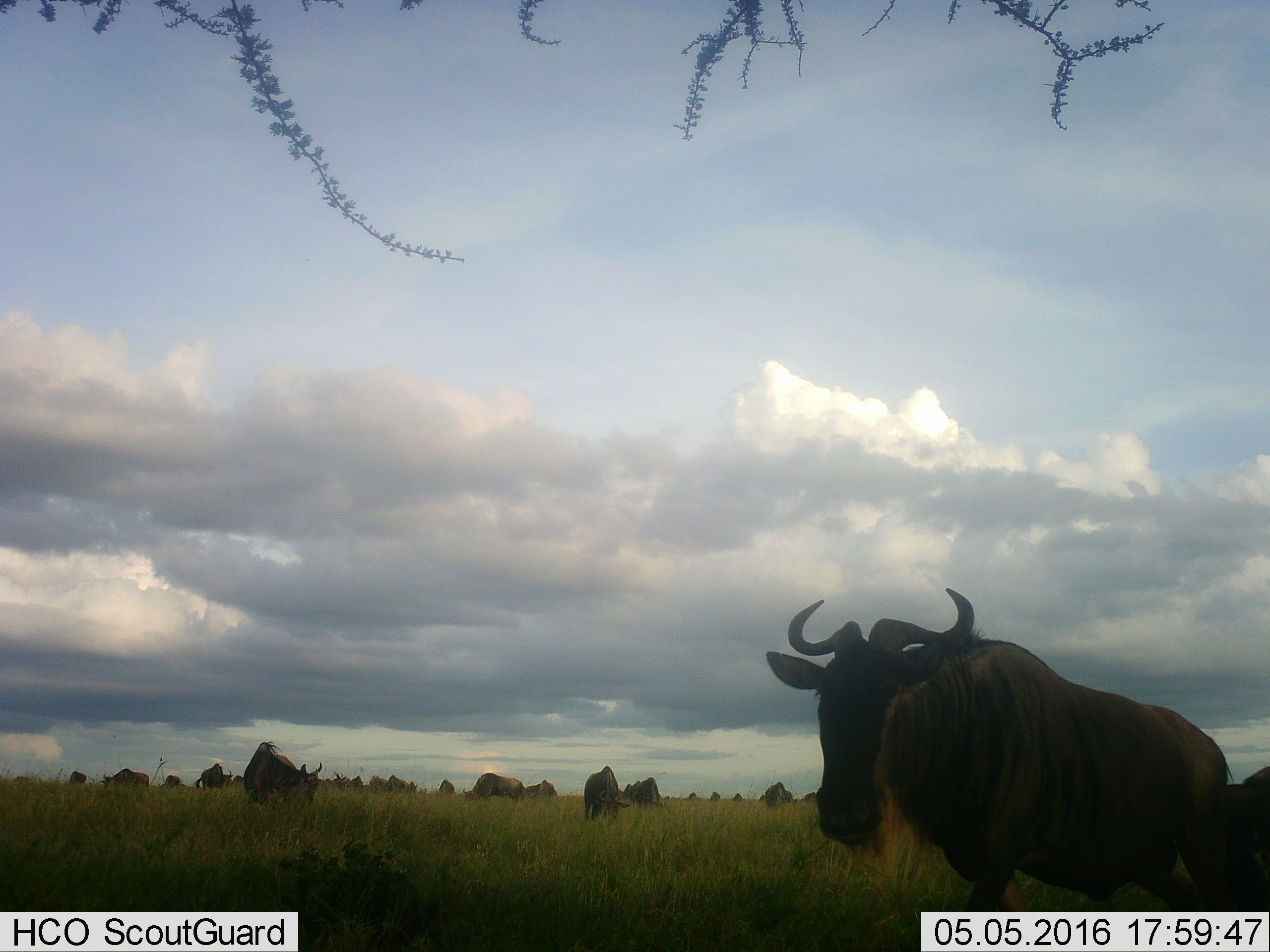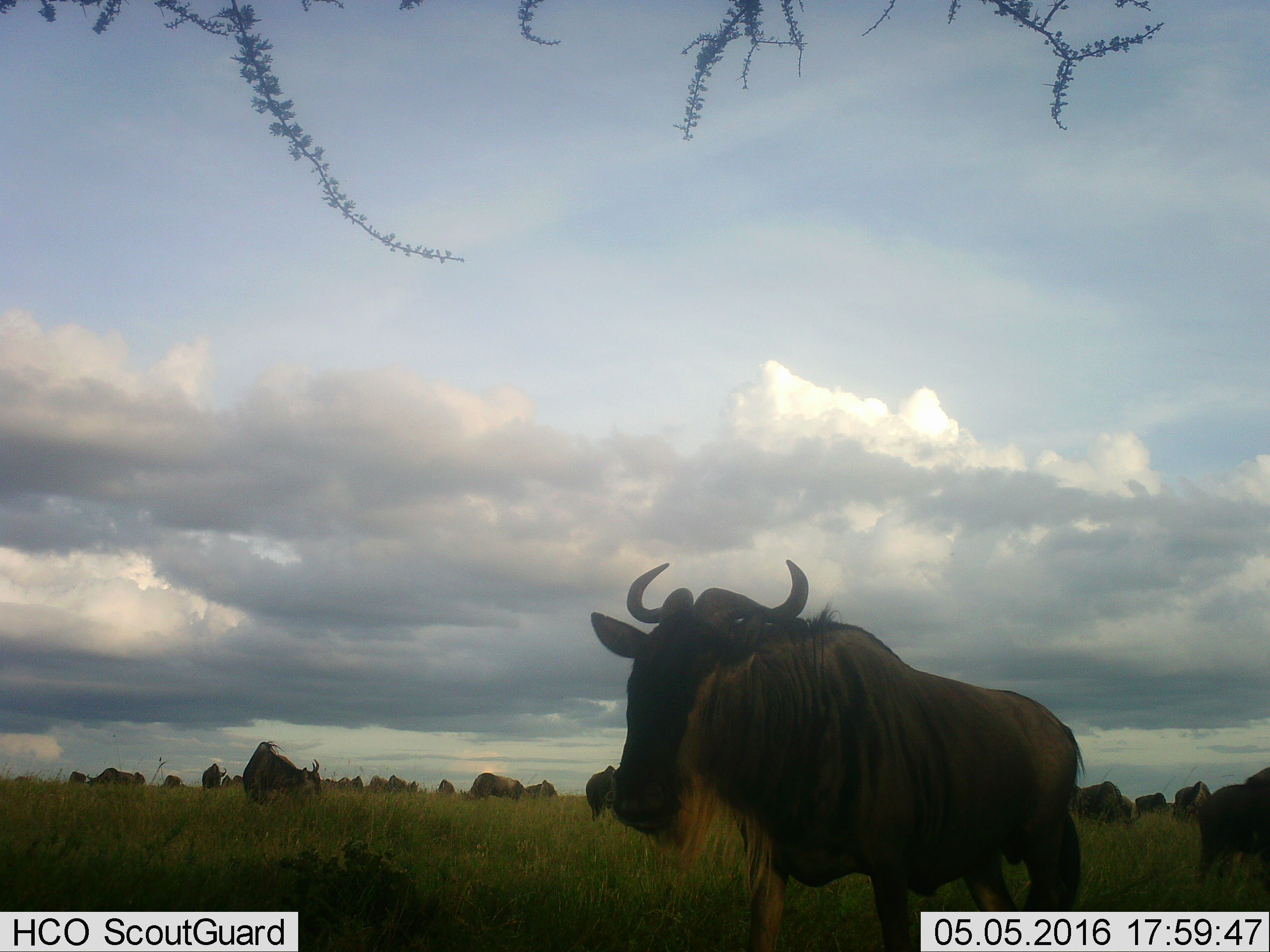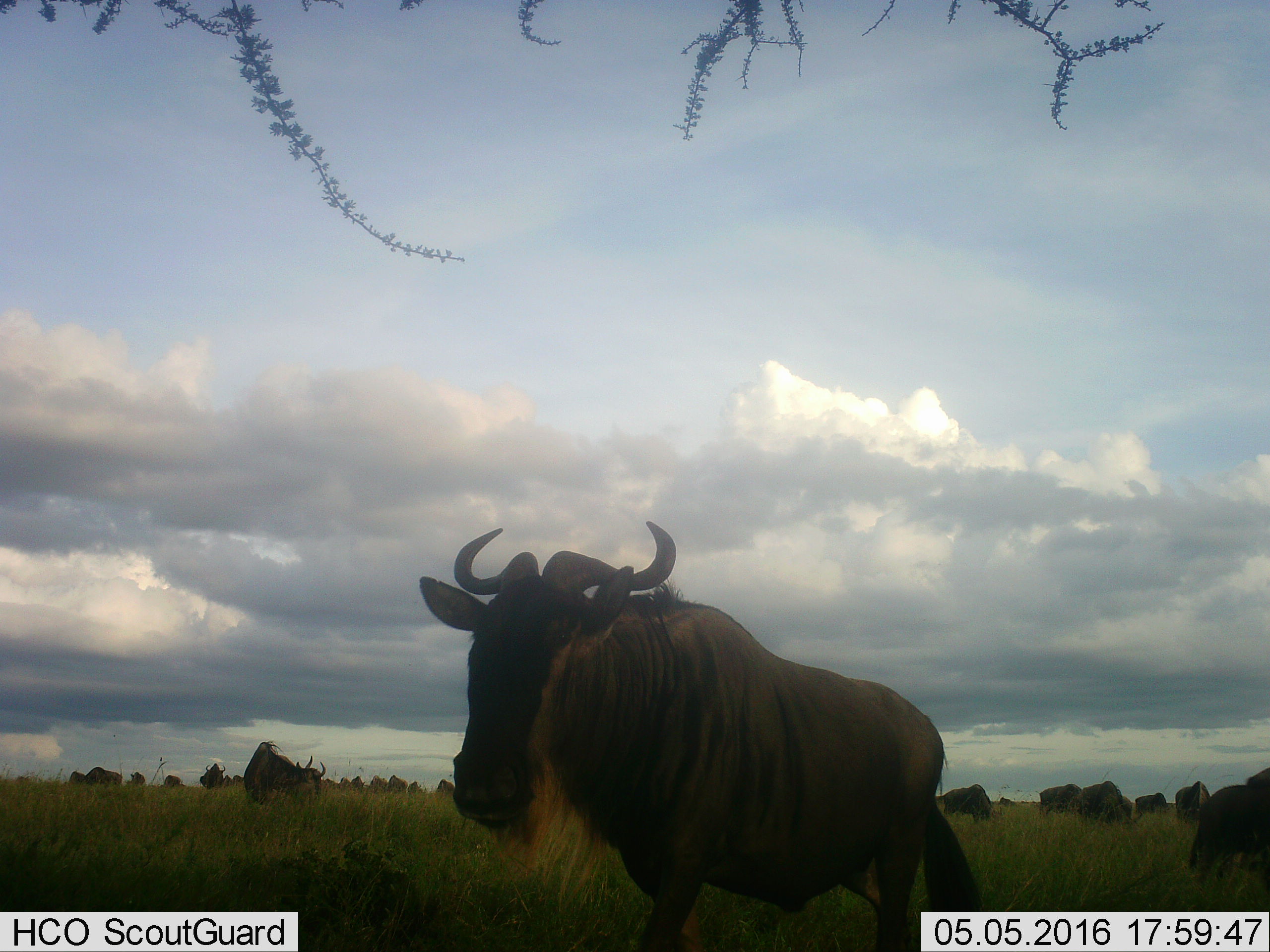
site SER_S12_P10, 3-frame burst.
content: unidentified animal